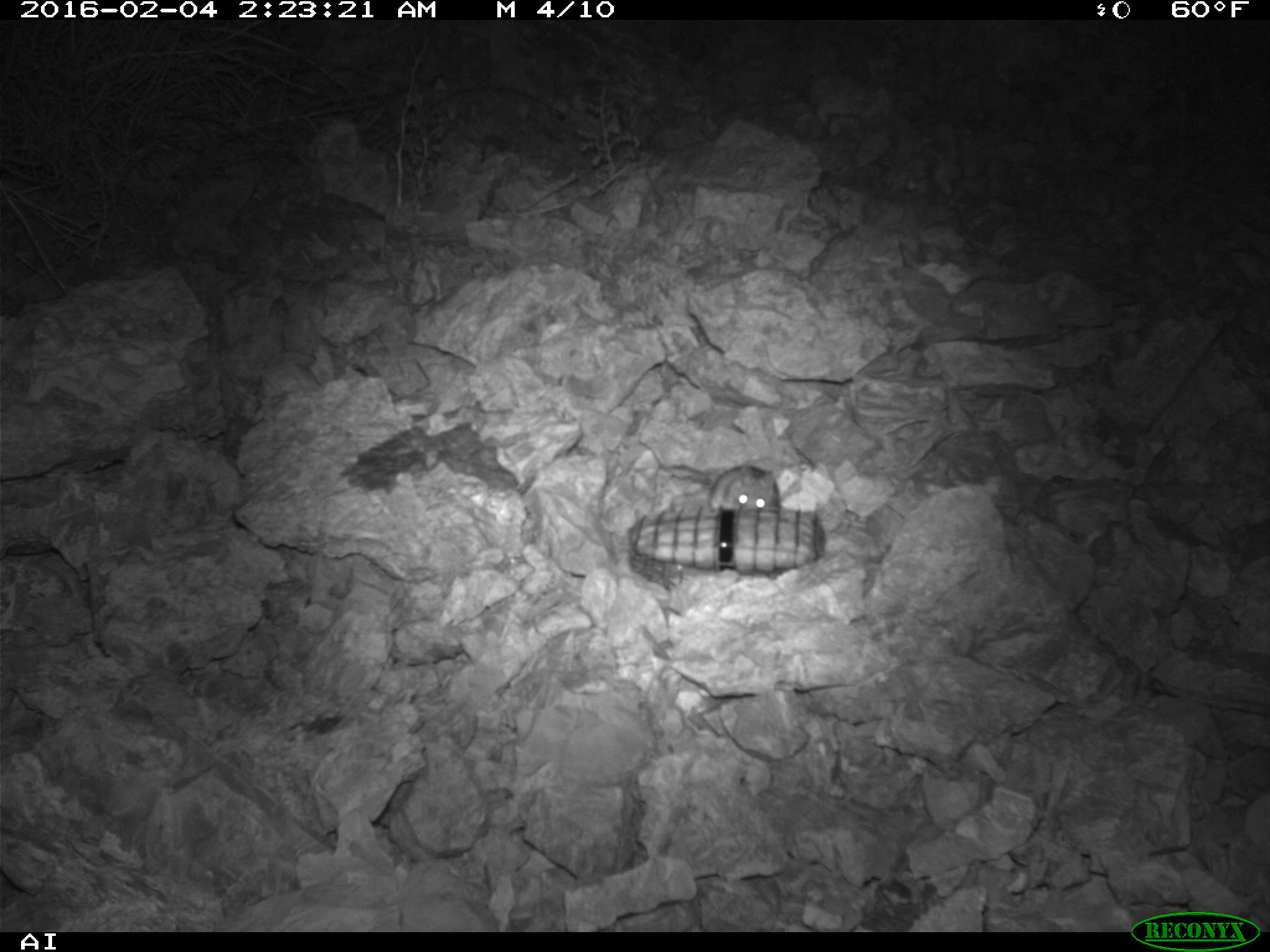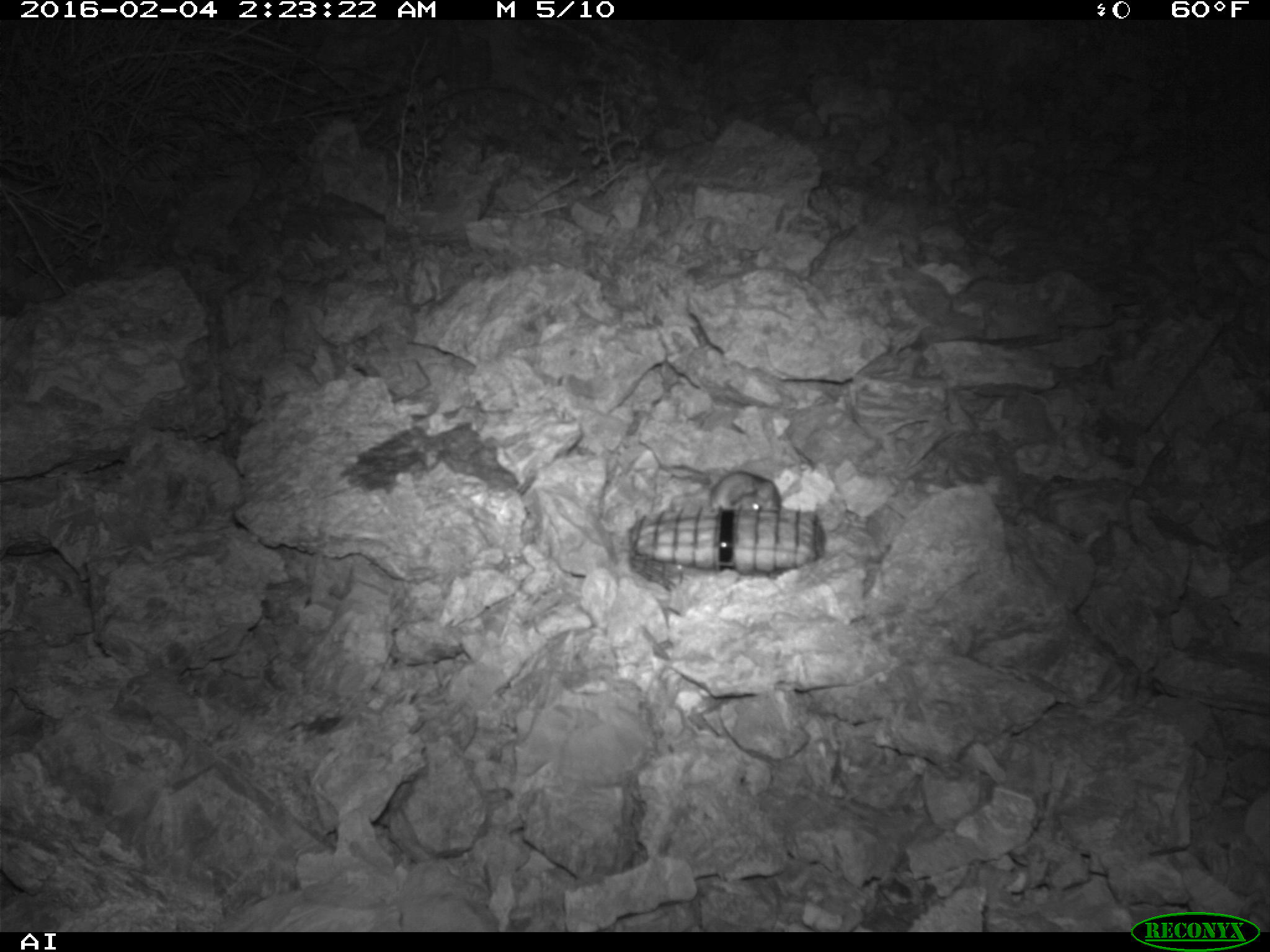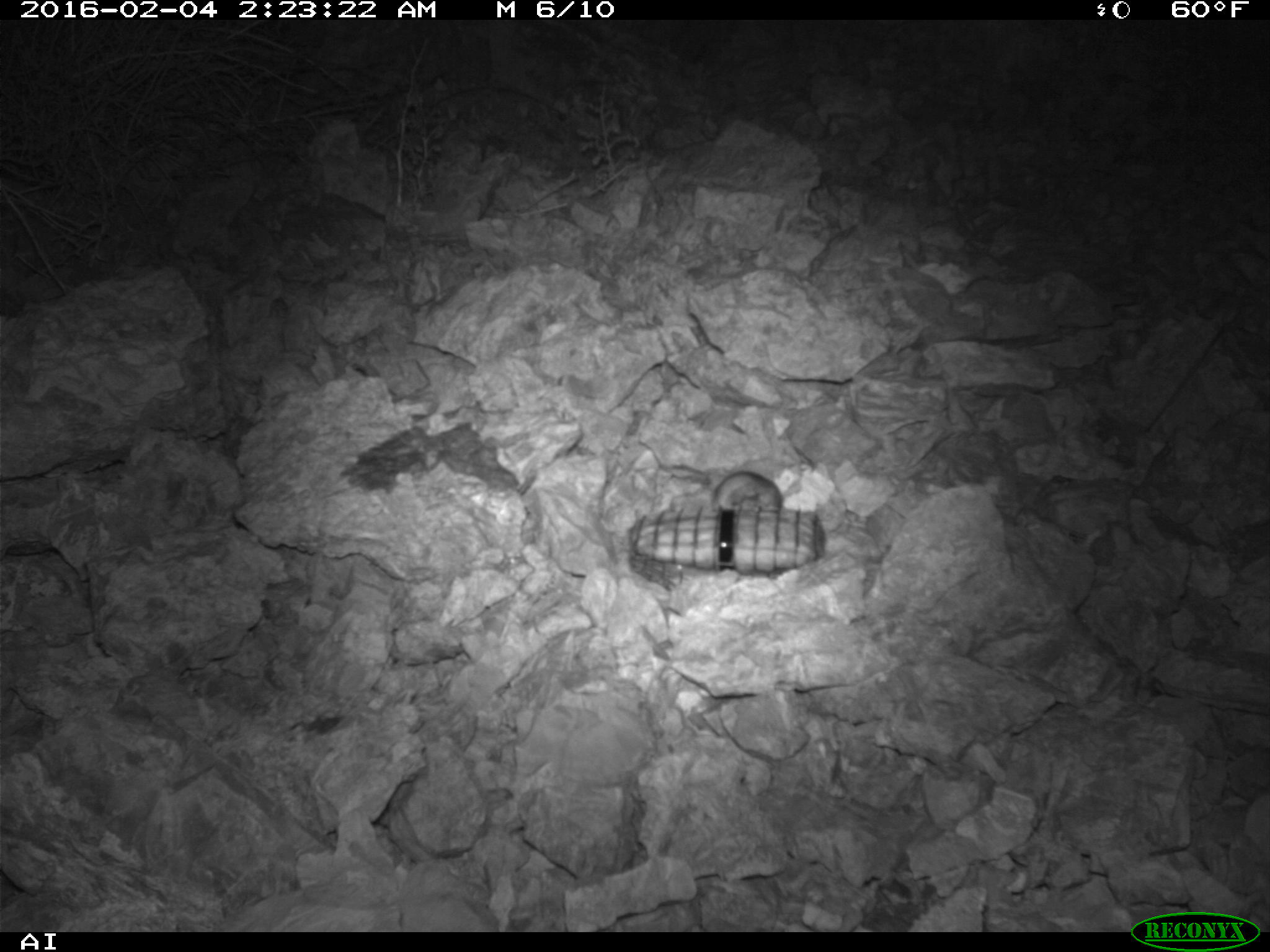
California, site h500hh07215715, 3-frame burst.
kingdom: Animalia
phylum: Chordata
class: Mammalia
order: Rodentia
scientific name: Rodentia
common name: rodent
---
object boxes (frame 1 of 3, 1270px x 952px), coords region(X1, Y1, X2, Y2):
rodent: region(710, 463, 780, 514)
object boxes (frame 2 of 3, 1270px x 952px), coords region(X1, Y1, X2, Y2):
rodent: region(710, 470, 781, 514)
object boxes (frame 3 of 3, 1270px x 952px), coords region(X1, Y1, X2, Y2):
rodent: region(638, 434, 786, 511)